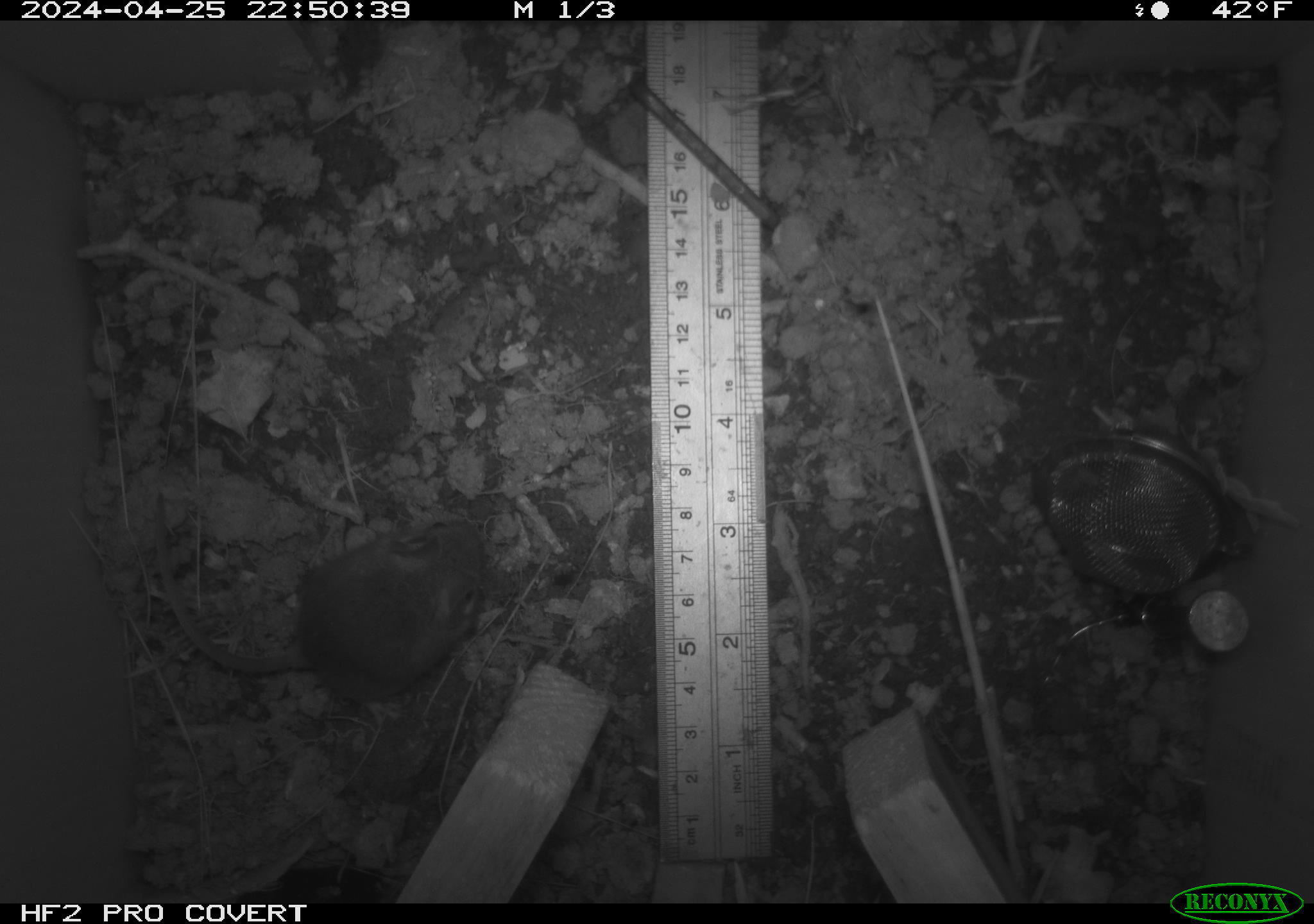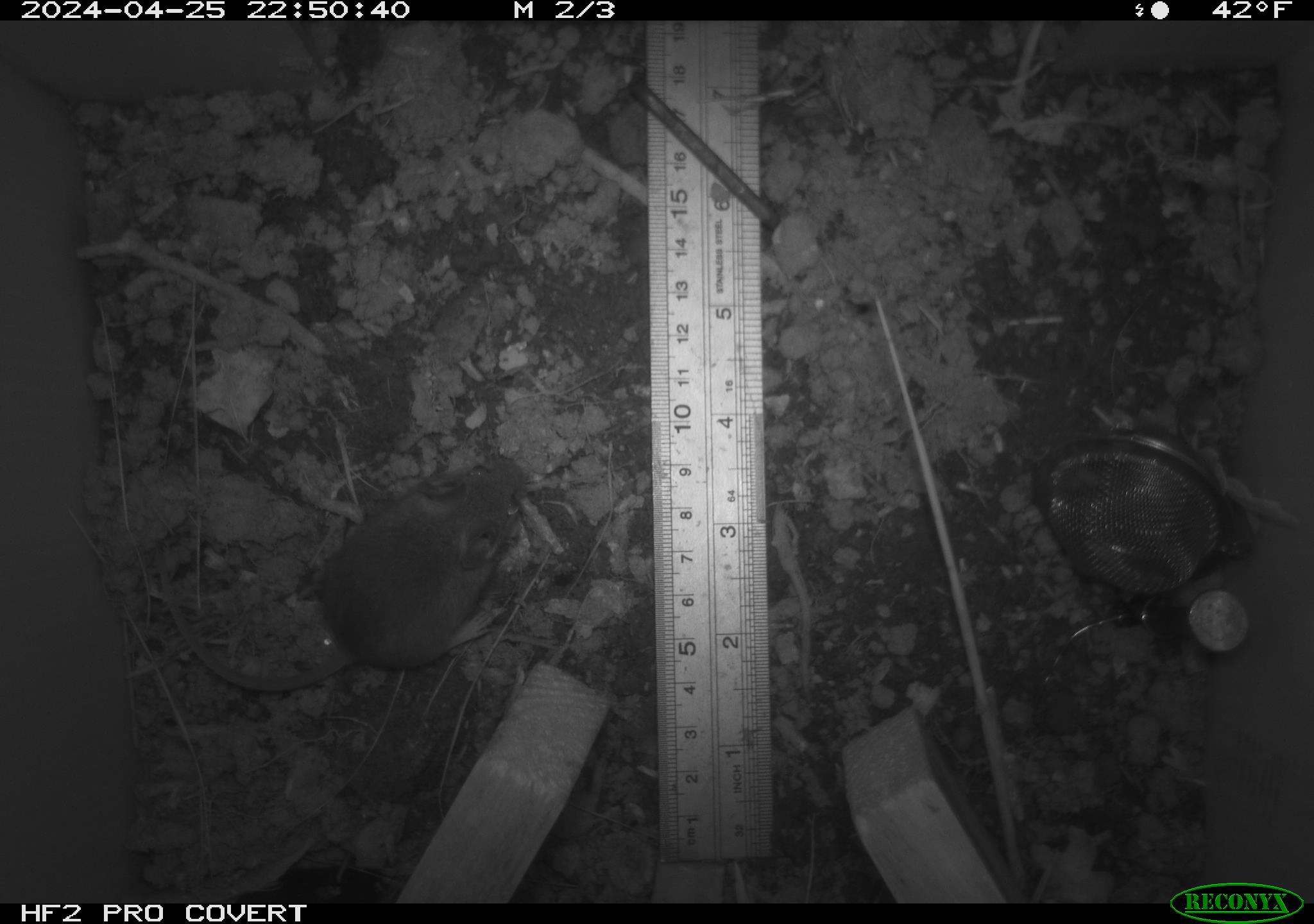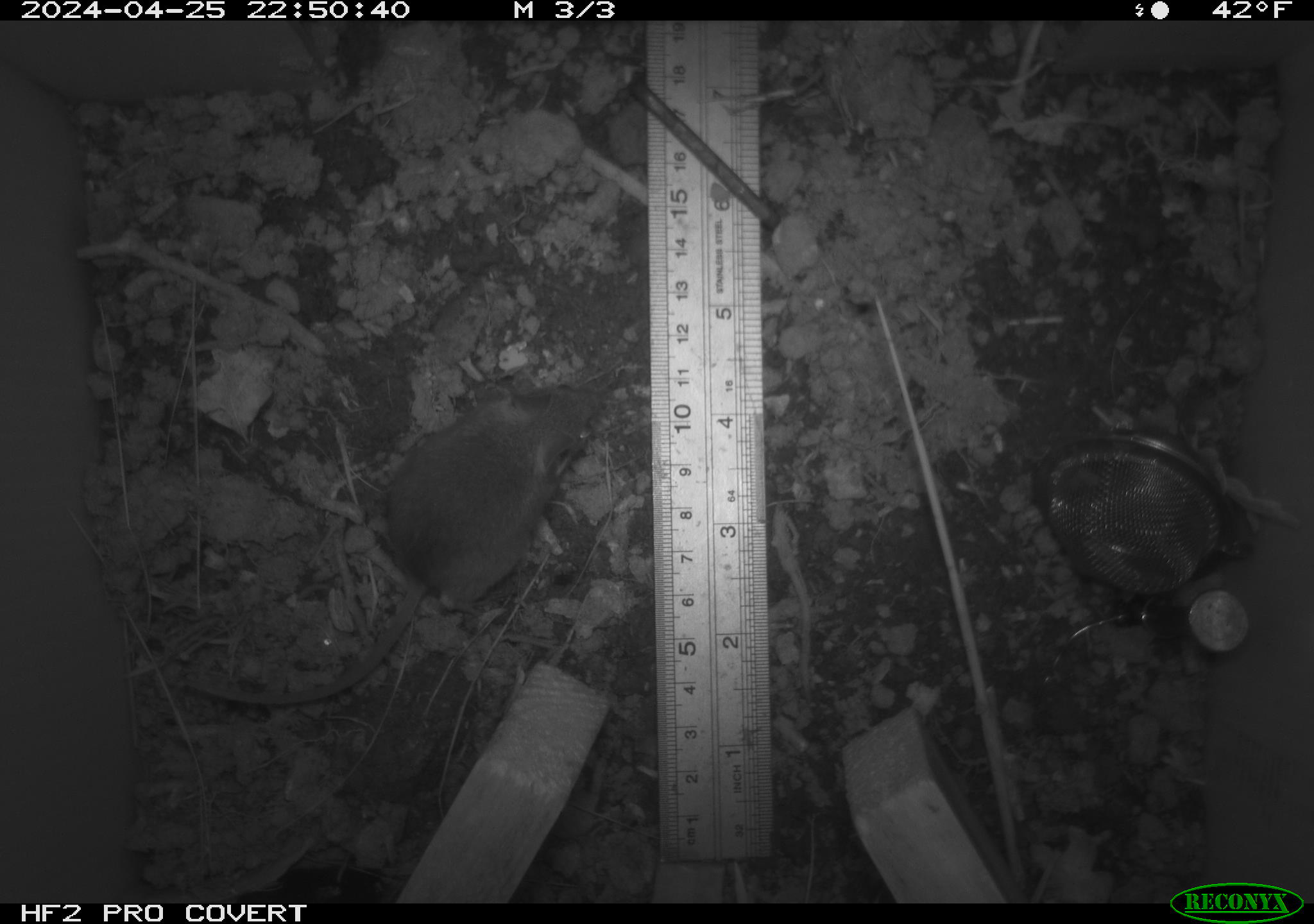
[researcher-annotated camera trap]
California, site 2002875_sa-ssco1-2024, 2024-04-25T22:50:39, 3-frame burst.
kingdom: Animalia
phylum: Chordata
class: Mammalia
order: Rodentia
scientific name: Rodentia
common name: mouse species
Mouse species (Rodentia).